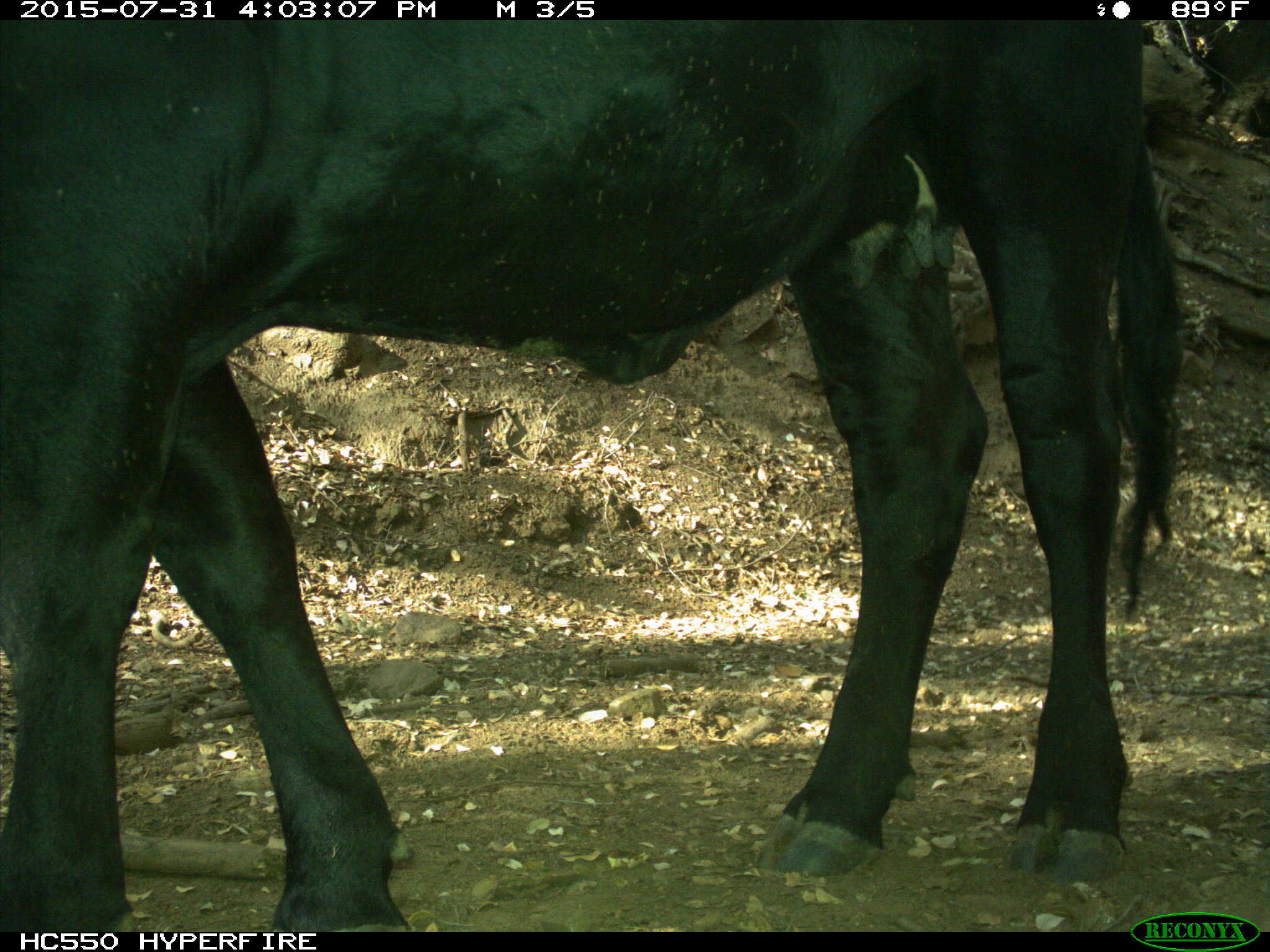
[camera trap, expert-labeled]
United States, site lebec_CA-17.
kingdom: Animalia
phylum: Chordata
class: Mammalia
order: Artiodactyla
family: Bovidae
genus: Bos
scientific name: Bos taurus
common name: domestic cow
Bos taurus (domestic cow).